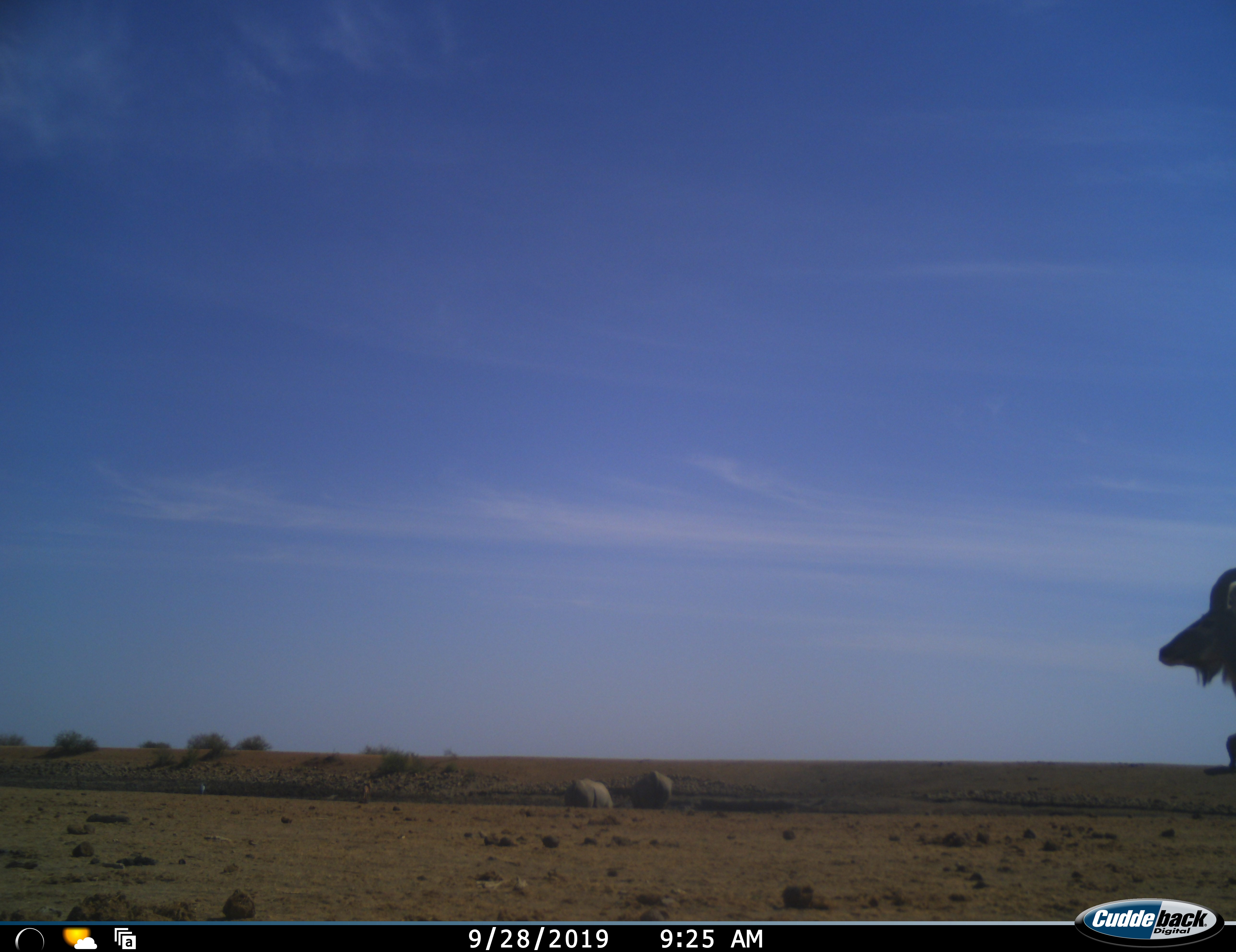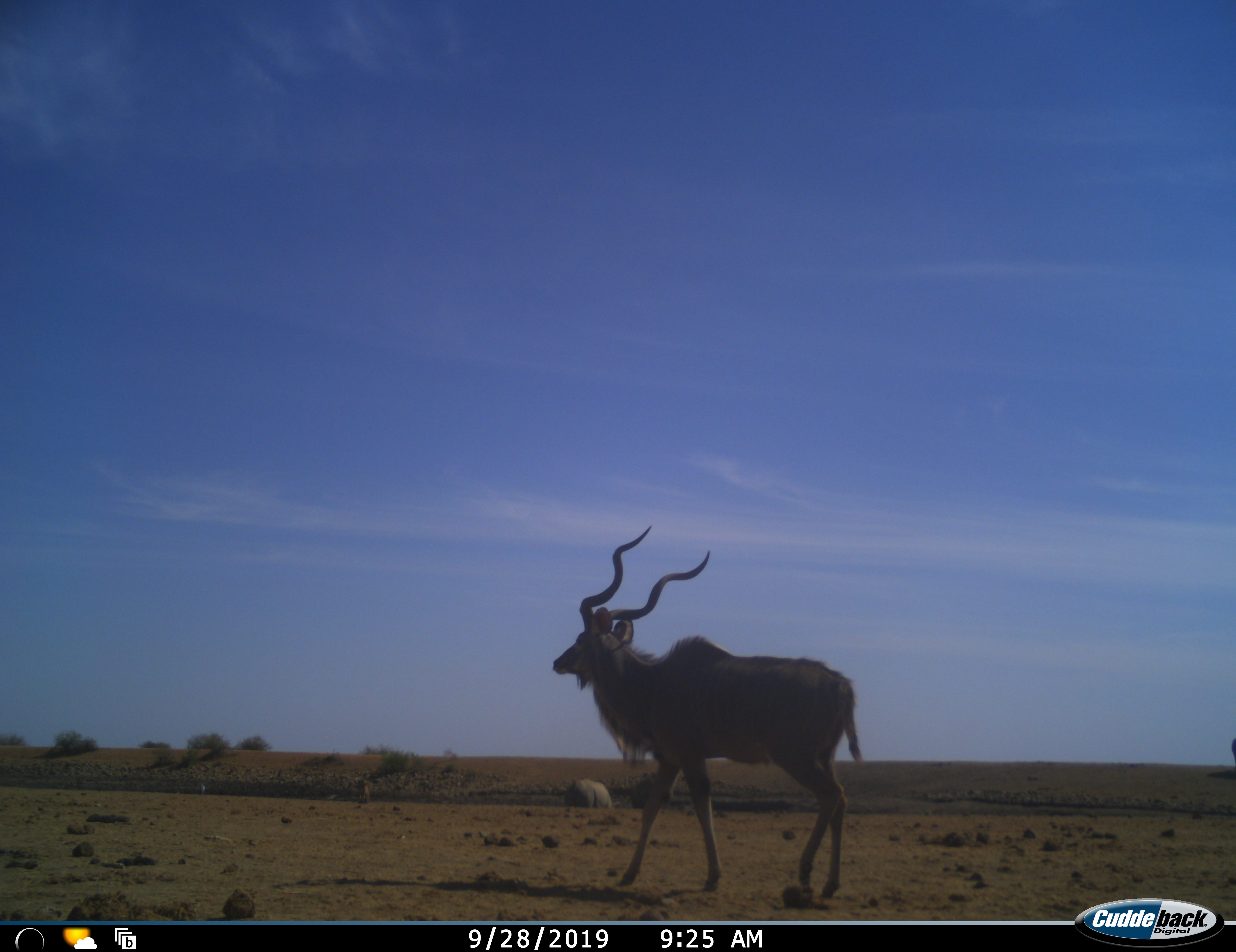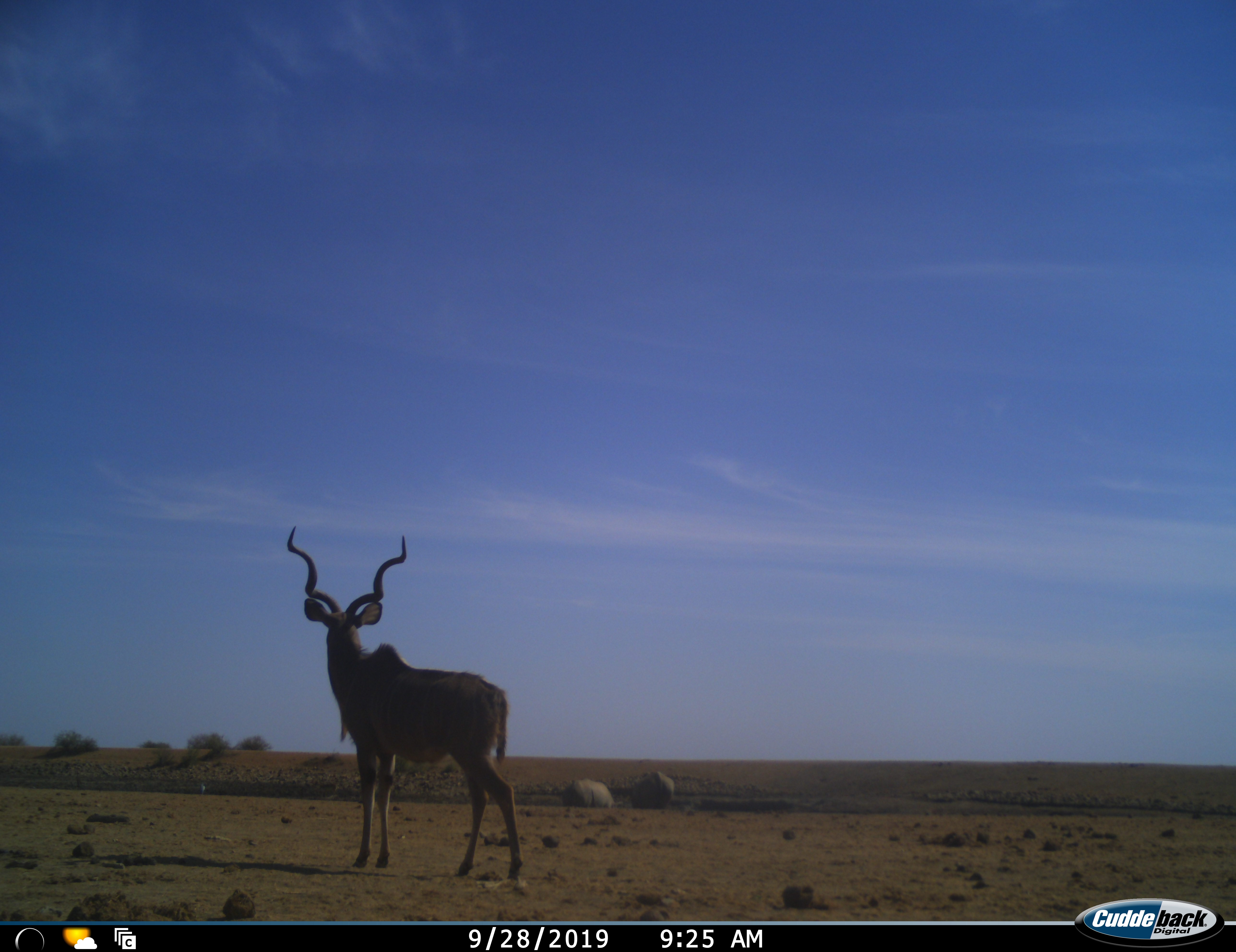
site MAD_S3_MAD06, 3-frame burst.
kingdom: Animalia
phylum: Chordata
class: Mammalia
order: Artiodactyla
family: Bovidae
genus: Tragelaphus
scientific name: Tragelaphus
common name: kudu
Kudu (Tragelaphus), count 1. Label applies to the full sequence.